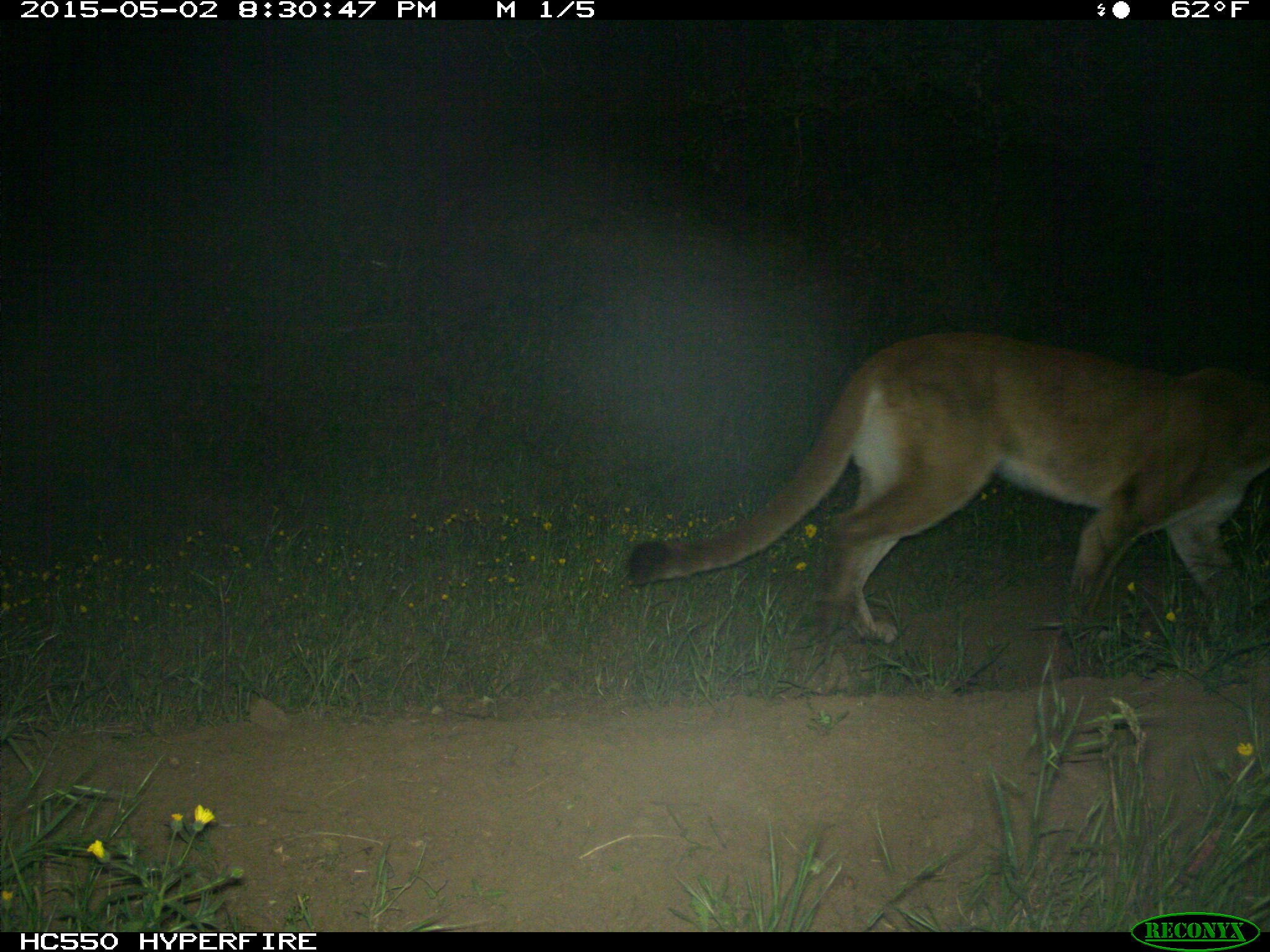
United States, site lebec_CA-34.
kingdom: Animalia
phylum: Chordata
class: Mammalia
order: Carnivora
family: Felidae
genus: Puma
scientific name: Puma concolor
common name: mountain lion